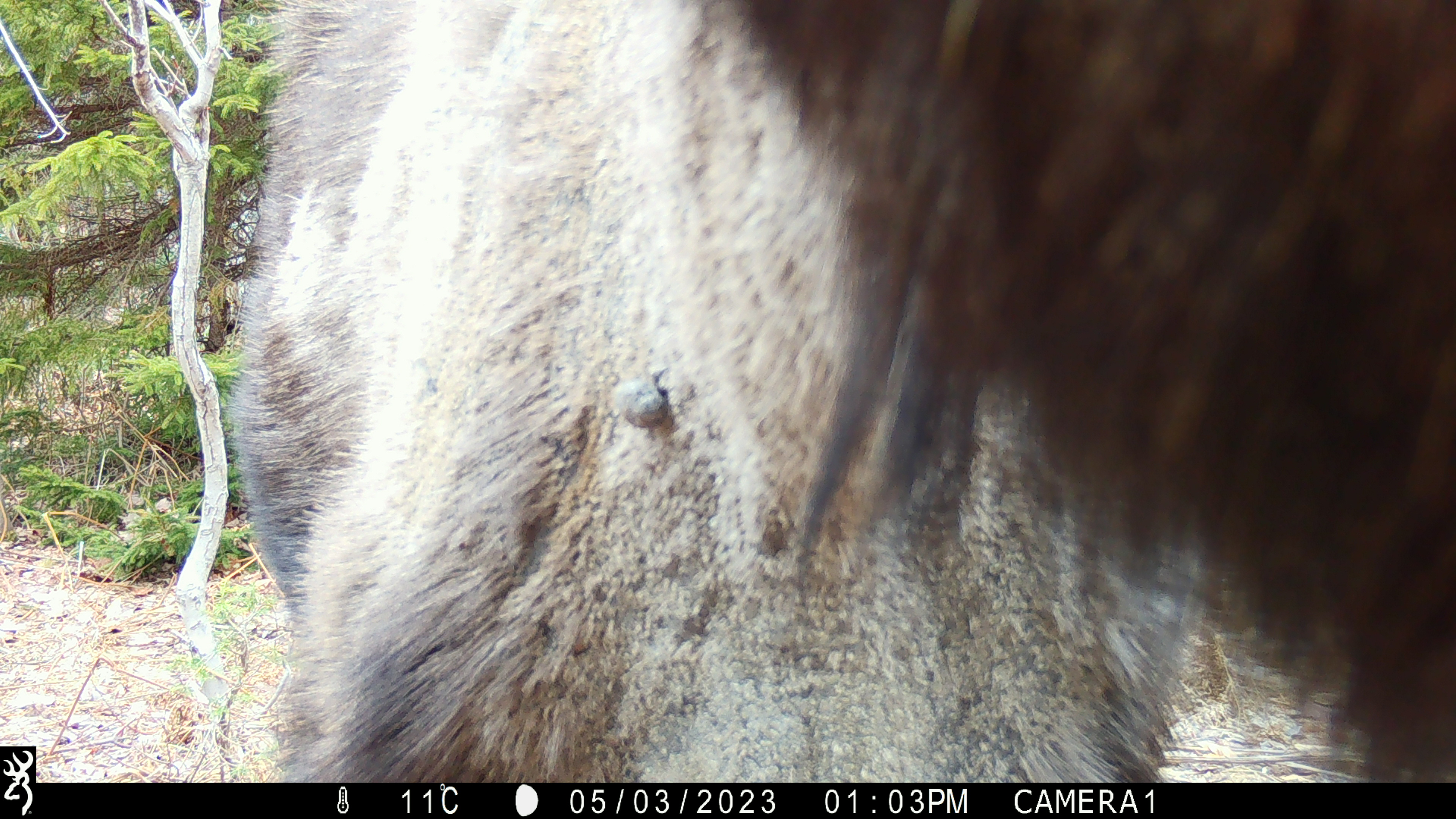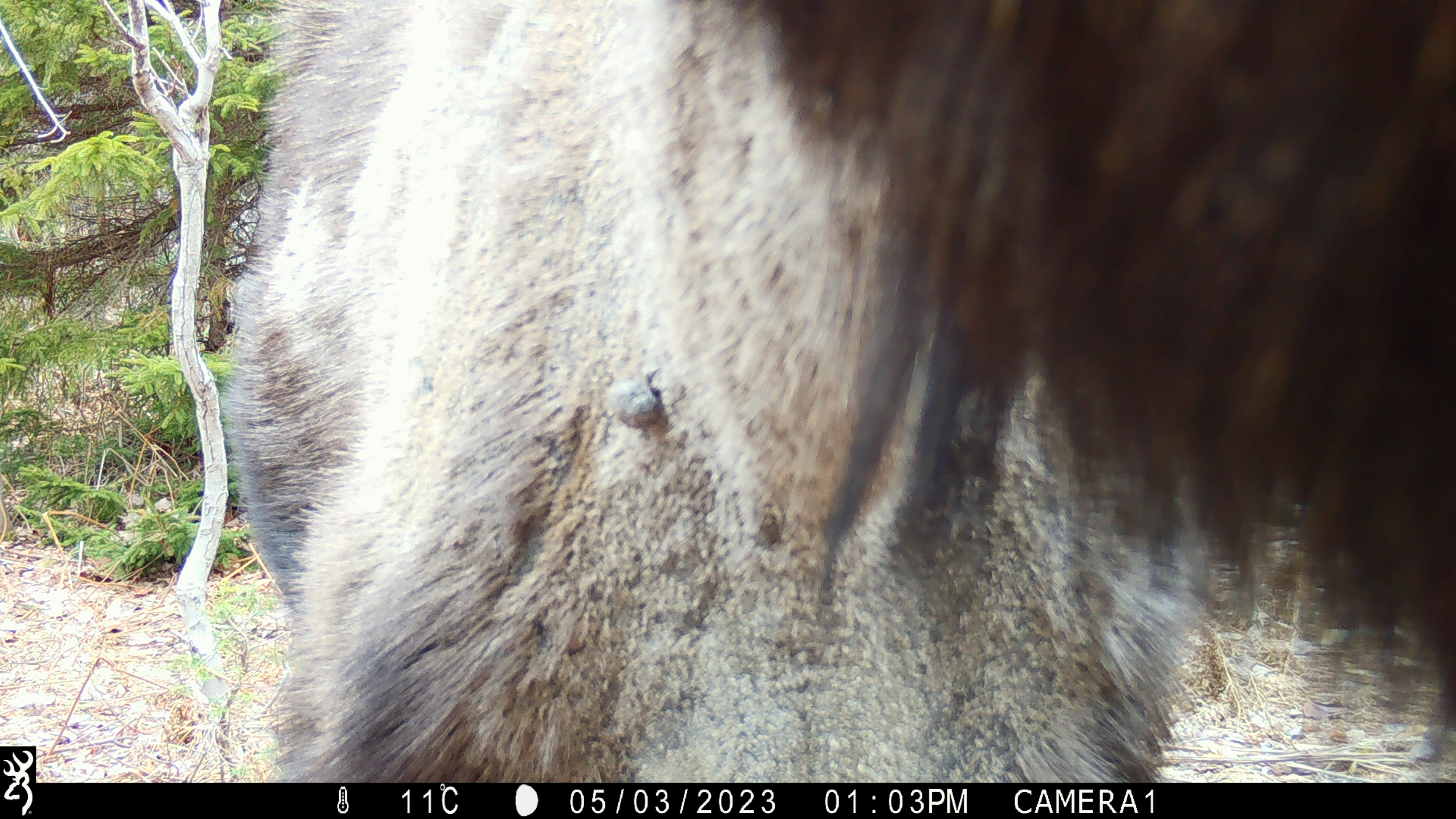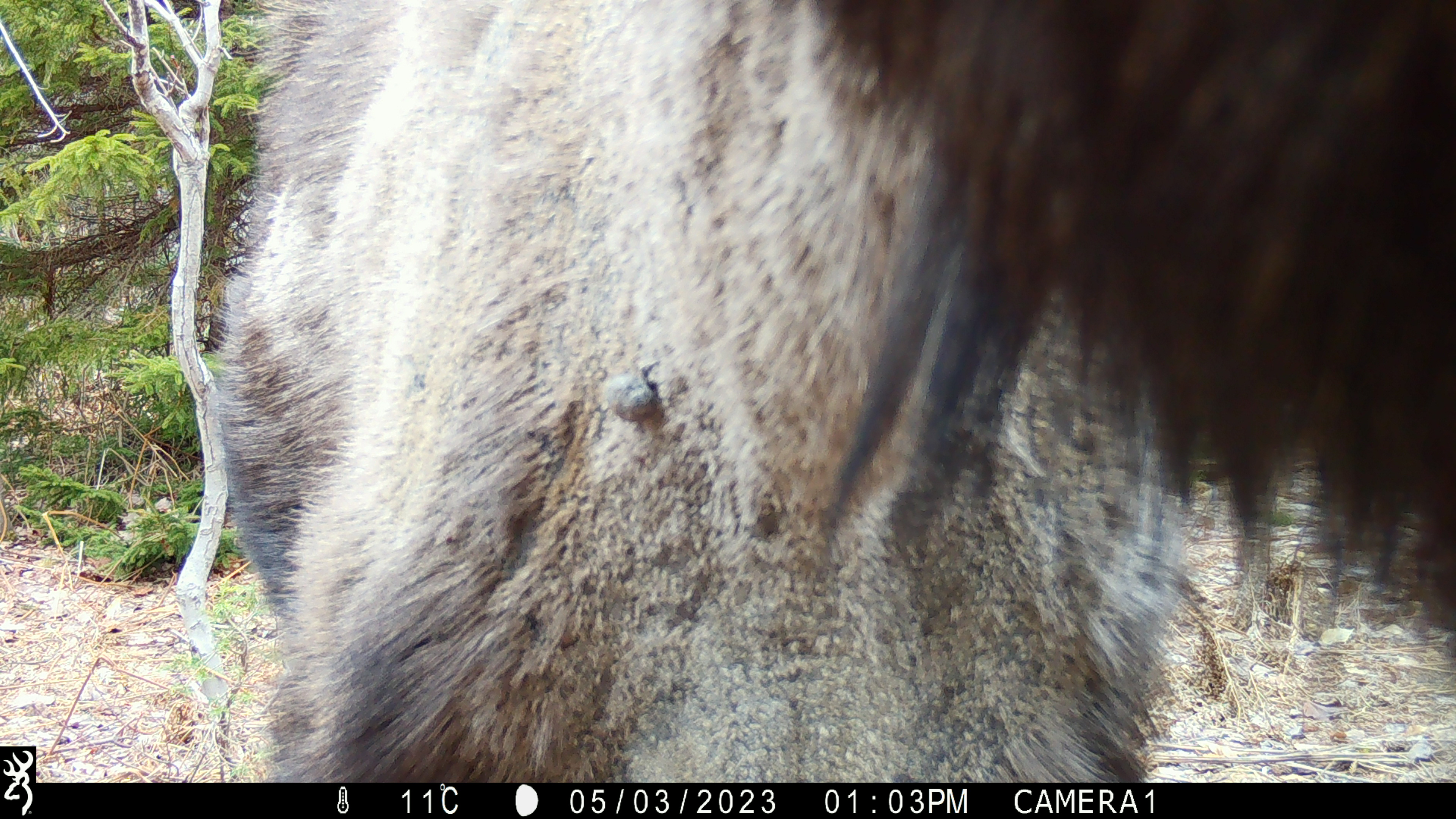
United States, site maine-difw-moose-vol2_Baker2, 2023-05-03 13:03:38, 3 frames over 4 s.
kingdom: Animalia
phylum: Chordata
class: Mammalia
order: Artiodactyla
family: Cervidae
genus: Alces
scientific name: Alces alces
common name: moose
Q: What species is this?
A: Moose (Alces alces).